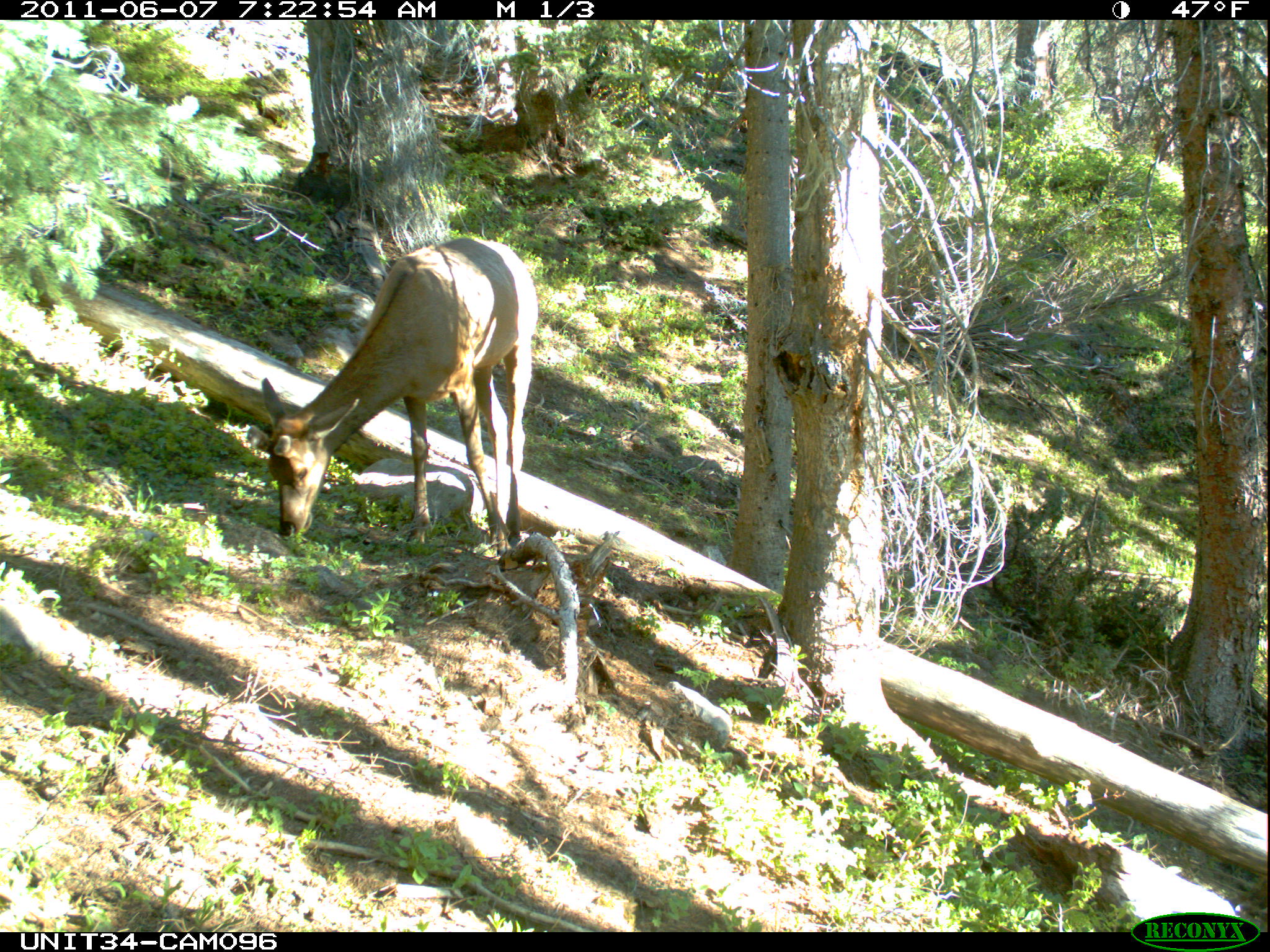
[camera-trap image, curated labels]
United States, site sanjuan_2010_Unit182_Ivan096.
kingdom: Animalia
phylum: Chordata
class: Mammalia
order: Artiodactyla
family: Cervidae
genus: Cervus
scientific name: Cervus elaphus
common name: red deer